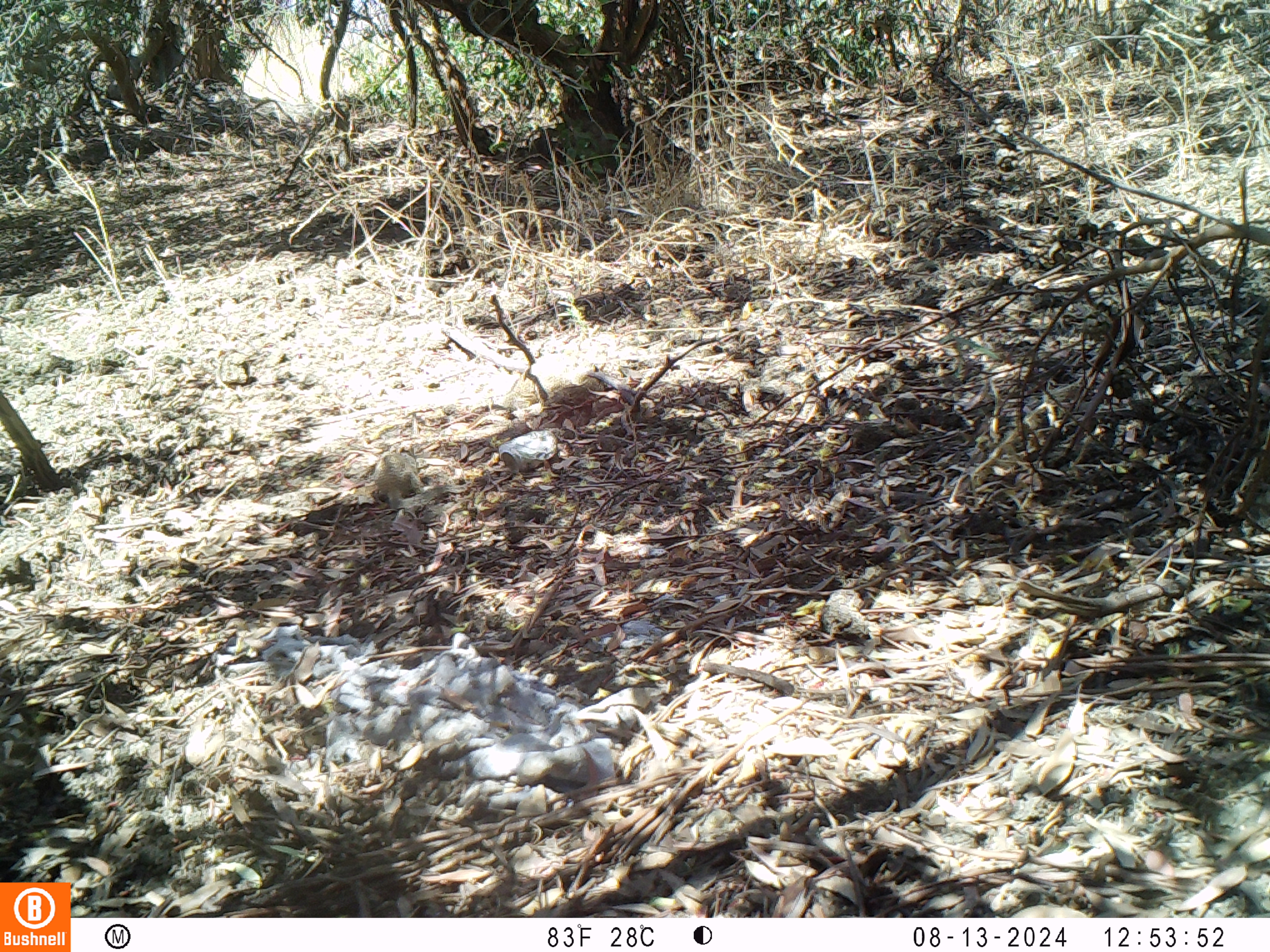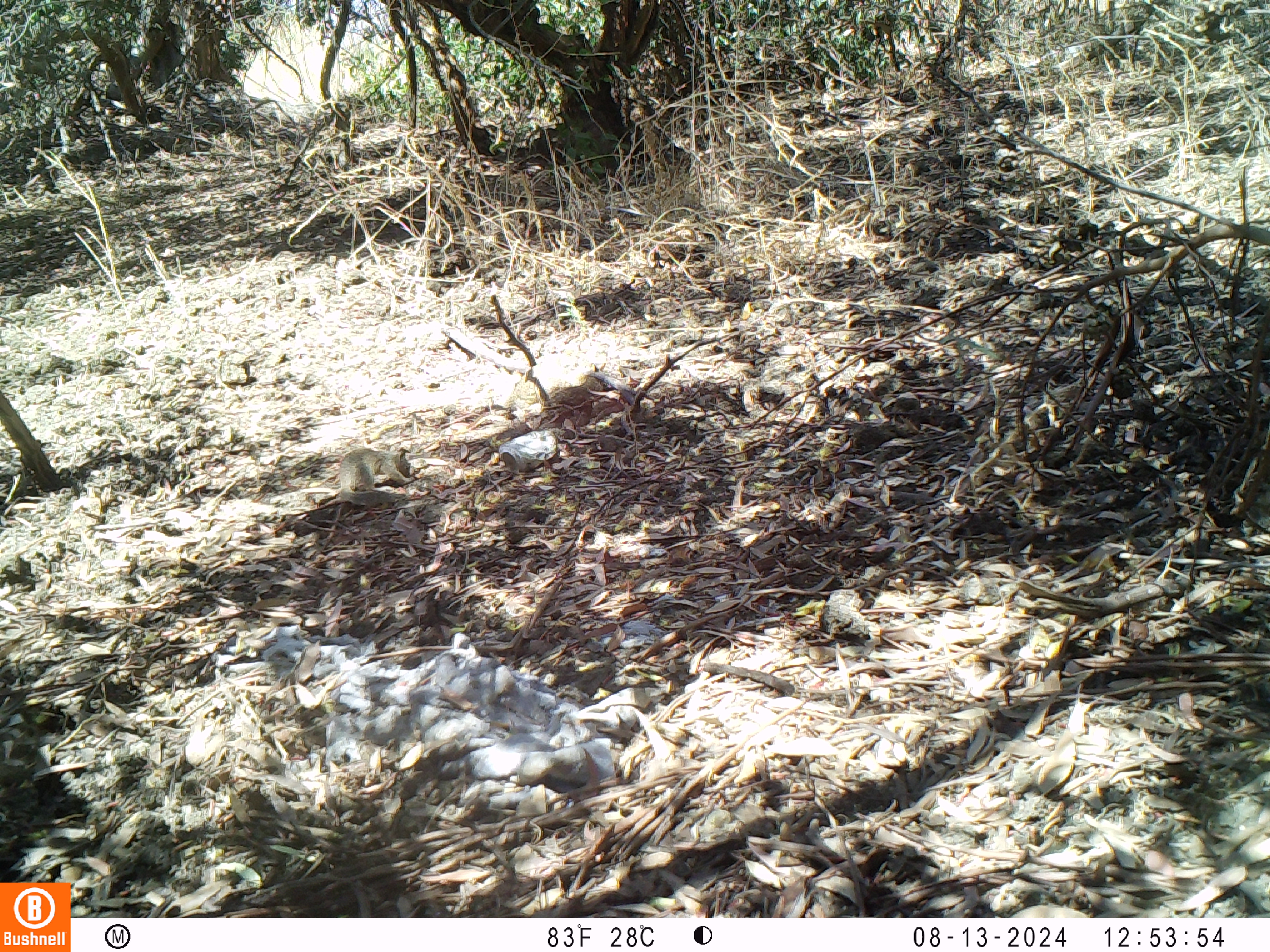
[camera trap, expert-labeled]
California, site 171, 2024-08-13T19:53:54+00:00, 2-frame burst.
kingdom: Animalia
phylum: Chordata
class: Mammalia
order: Rodentia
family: Sciuridae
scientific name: Sciuridae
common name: squirrel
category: unknown squirrel